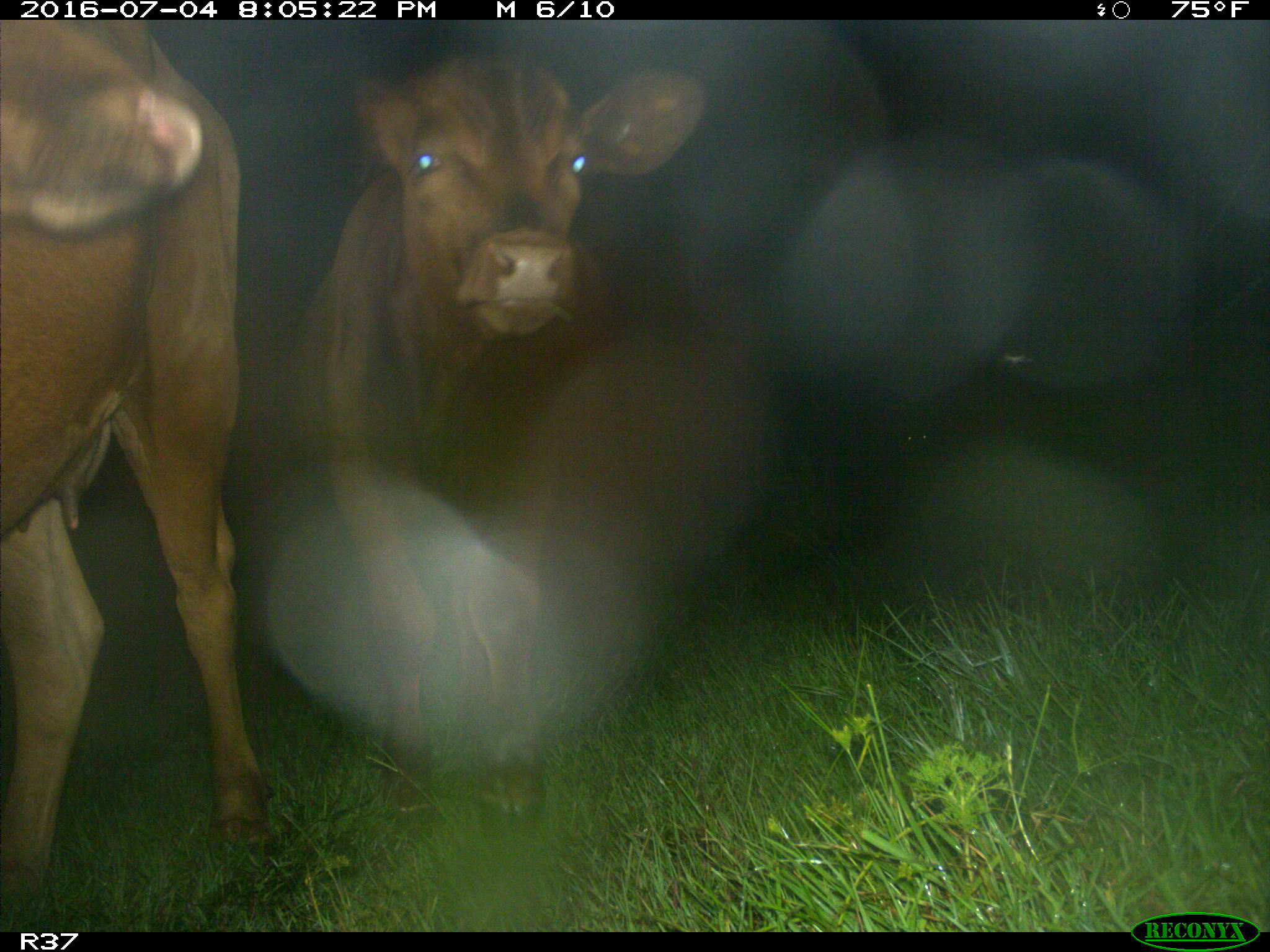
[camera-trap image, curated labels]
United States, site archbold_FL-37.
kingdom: Animalia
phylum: Chordata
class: Mammalia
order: Artiodactyla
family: Bovidae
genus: Bos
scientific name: Bos taurus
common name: domestic cow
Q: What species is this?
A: Bos taurus (domestic cow).